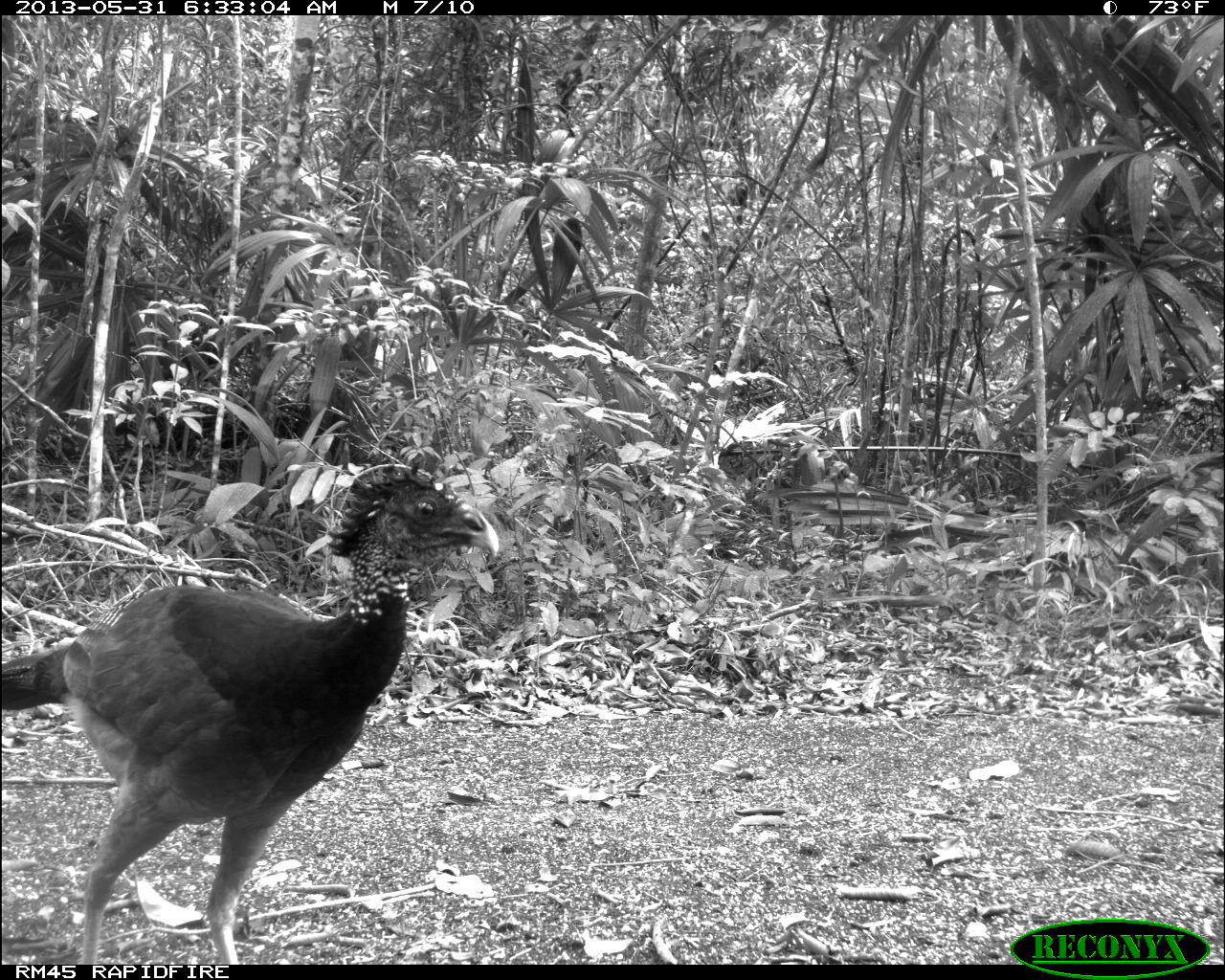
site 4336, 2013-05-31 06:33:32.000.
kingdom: Animalia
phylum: Chordata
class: Aves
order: Galliformes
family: Cracidae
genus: Crax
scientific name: Crax rubra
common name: great curassow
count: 1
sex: female